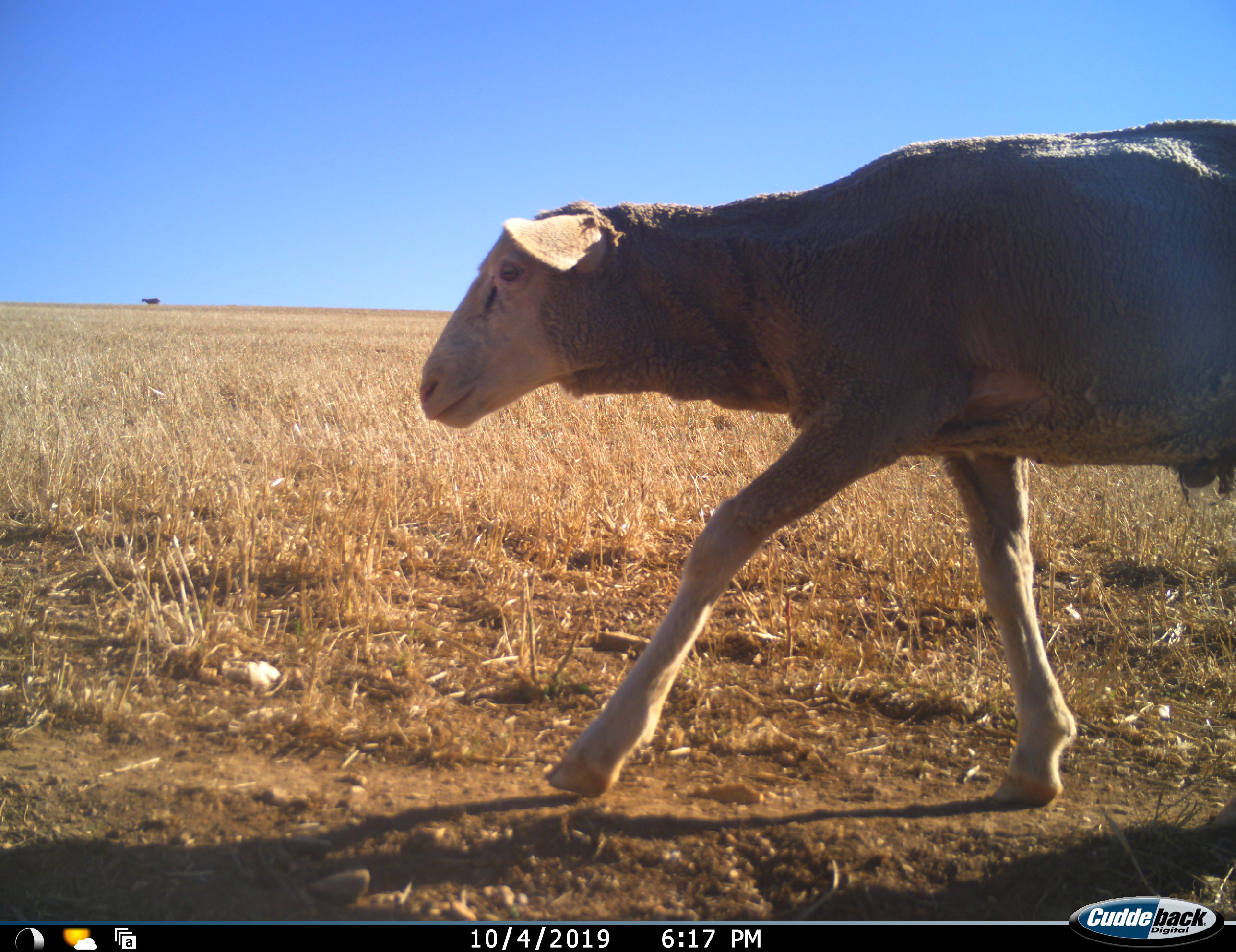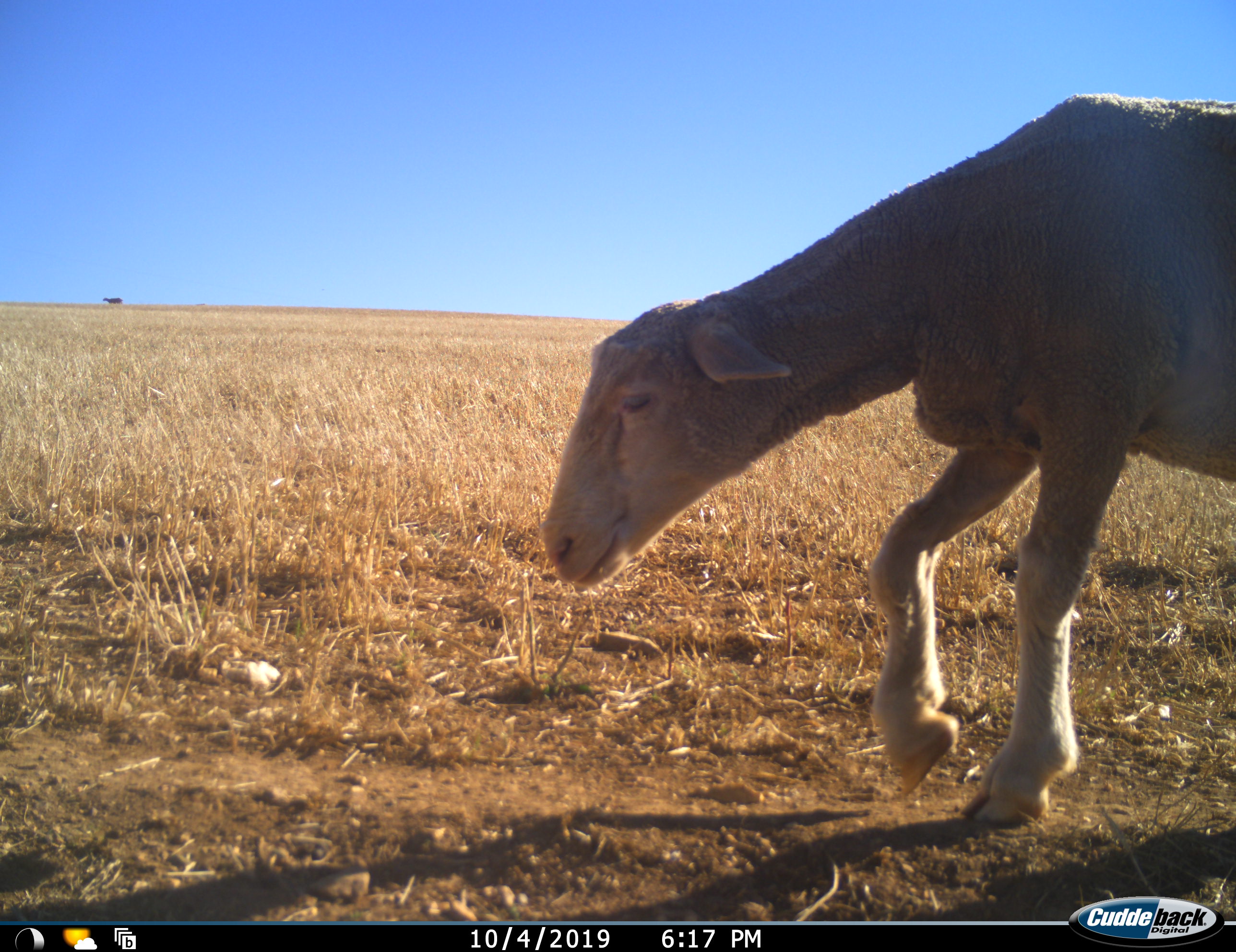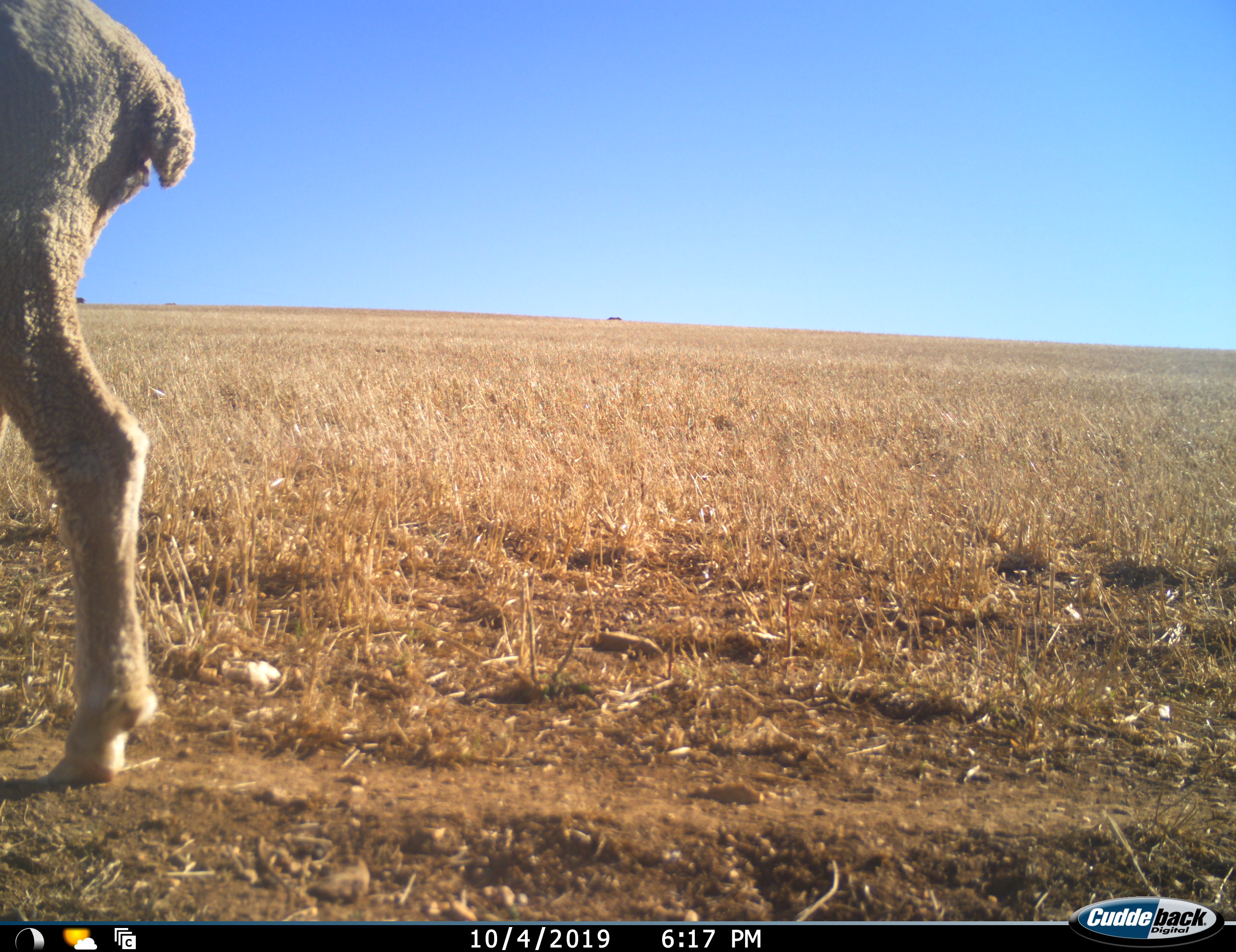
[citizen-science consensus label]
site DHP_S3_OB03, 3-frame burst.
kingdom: Animalia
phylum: Chordata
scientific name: Vertebrata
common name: domestic animal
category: domesticanimal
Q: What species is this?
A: Domesticanimal (domestic animal) (Vertebrata).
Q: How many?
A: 3.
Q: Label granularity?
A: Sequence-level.